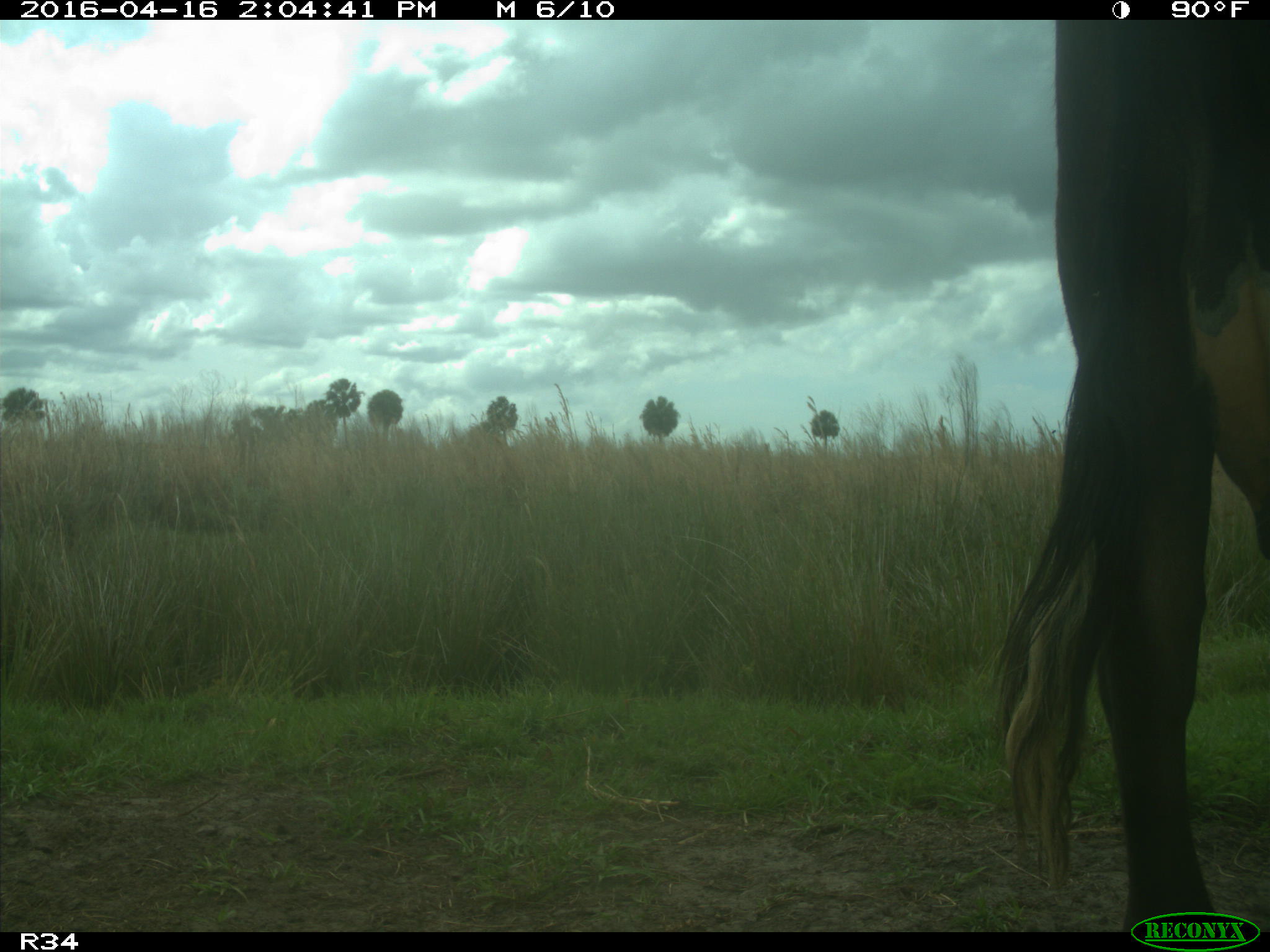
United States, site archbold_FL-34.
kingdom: Animalia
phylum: Chordata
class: Mammalia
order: Artiodactyla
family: Bovidae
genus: Bos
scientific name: Bos taurus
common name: domestic cow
Bos taurus (domestic cow).